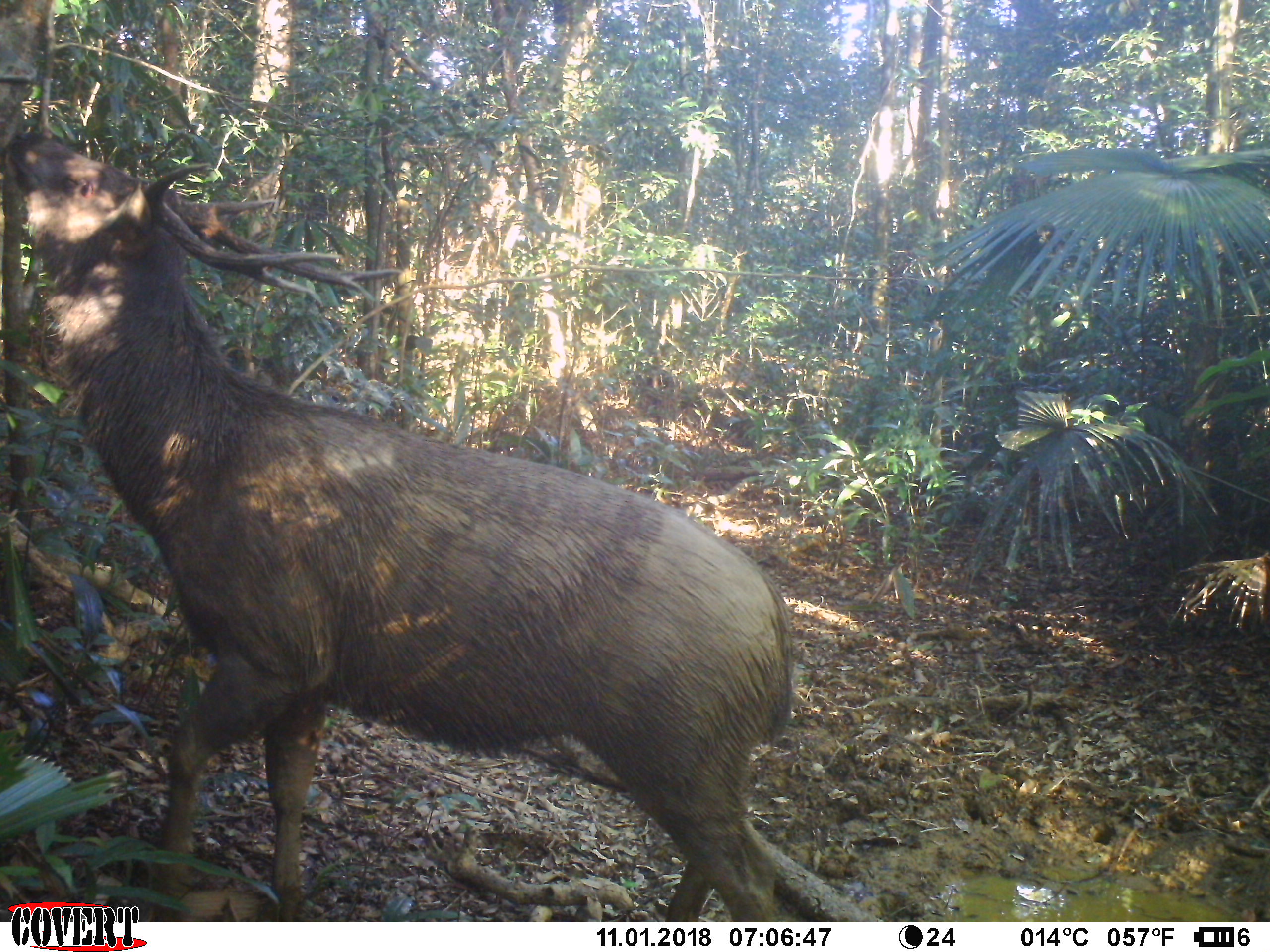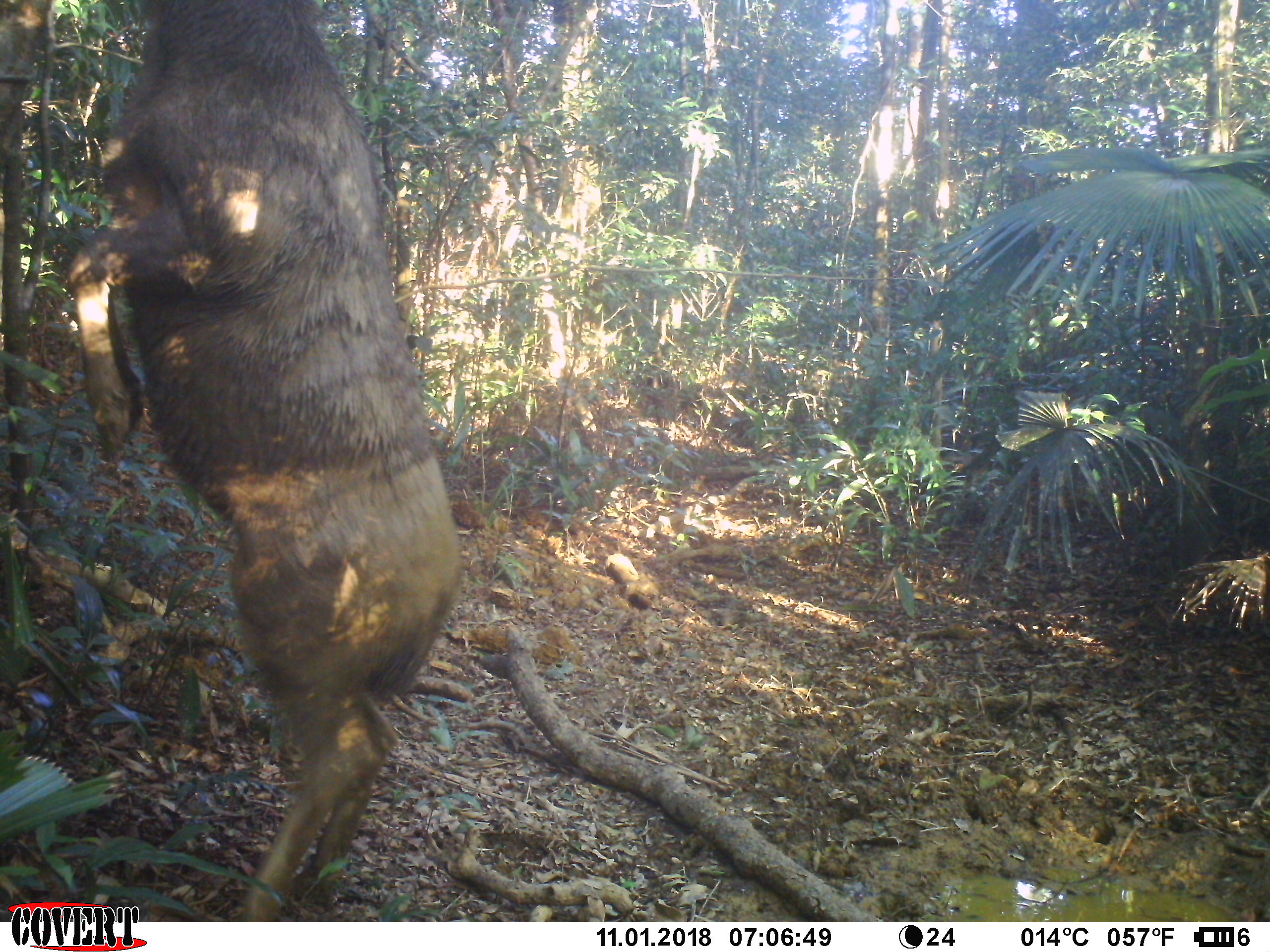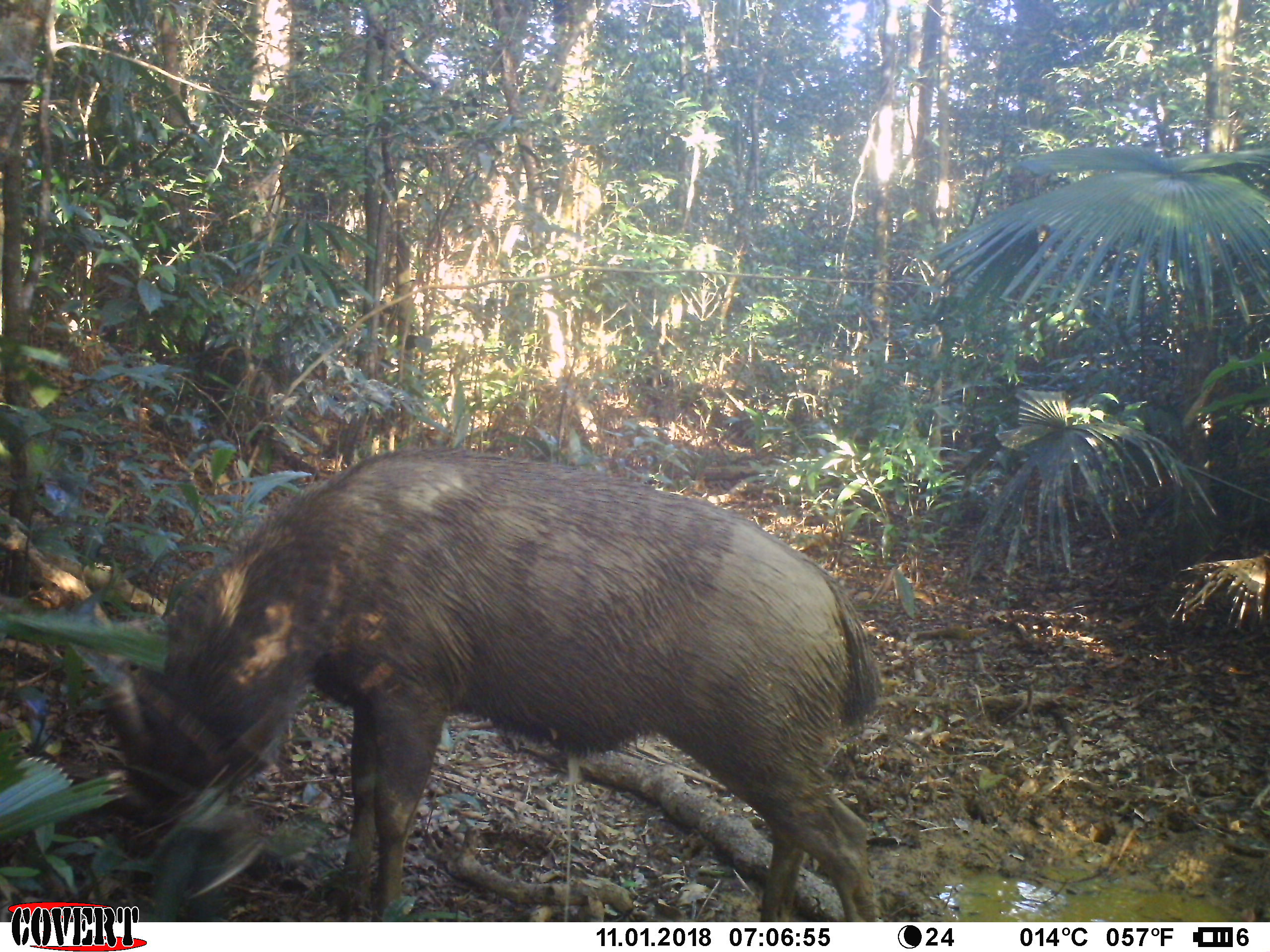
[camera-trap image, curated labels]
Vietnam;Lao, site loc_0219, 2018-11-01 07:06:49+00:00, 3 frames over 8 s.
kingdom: Animalia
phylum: Chordata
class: Mammalia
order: Artiodactyla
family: Cervidae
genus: Rusa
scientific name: Rusa unicolor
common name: sambar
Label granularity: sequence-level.